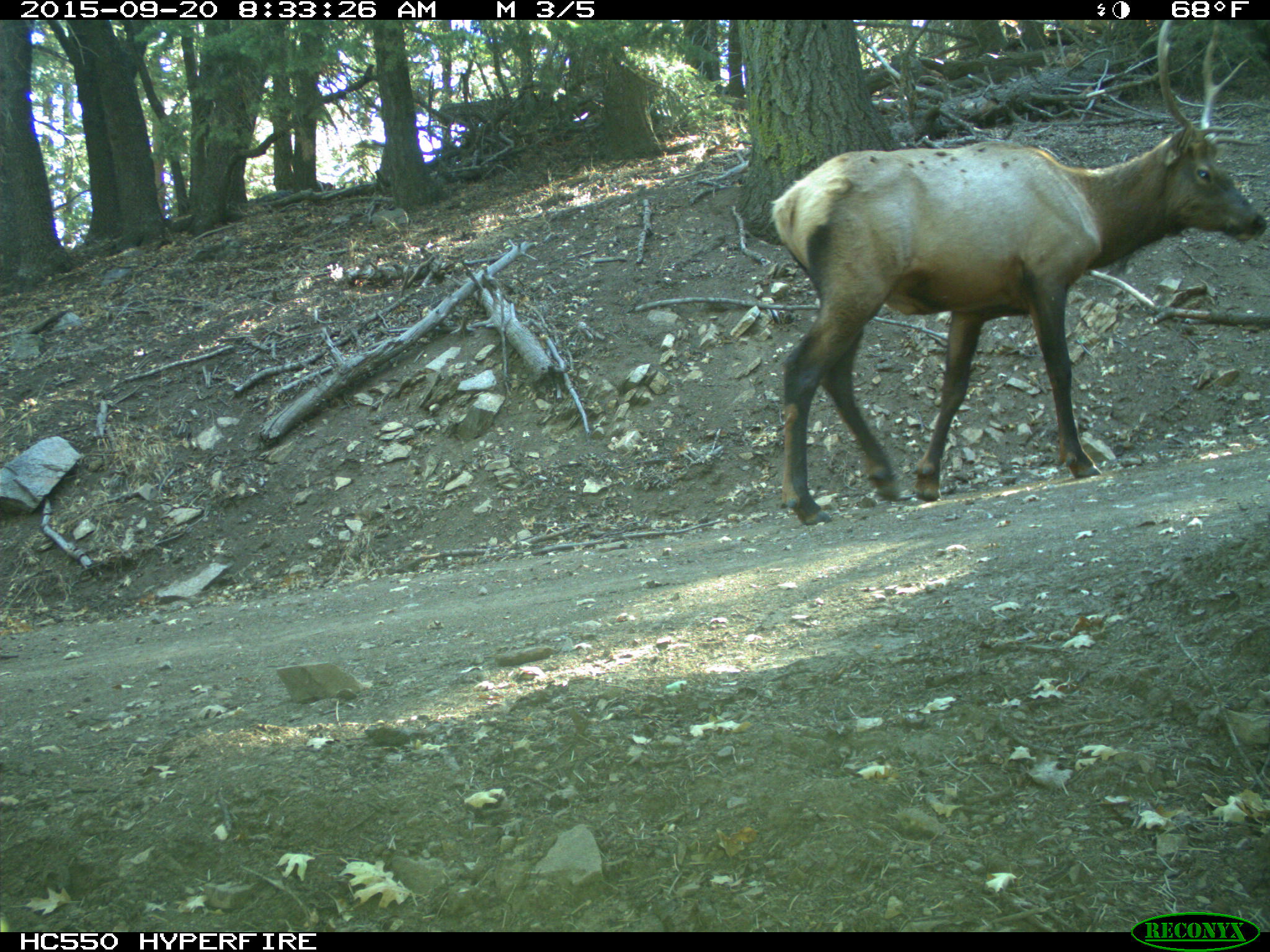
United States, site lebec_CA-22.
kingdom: Animalia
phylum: Chordata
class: Mammalia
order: Artiodactyla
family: Cervidae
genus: Cervus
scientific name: Cervus canadensis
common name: elk